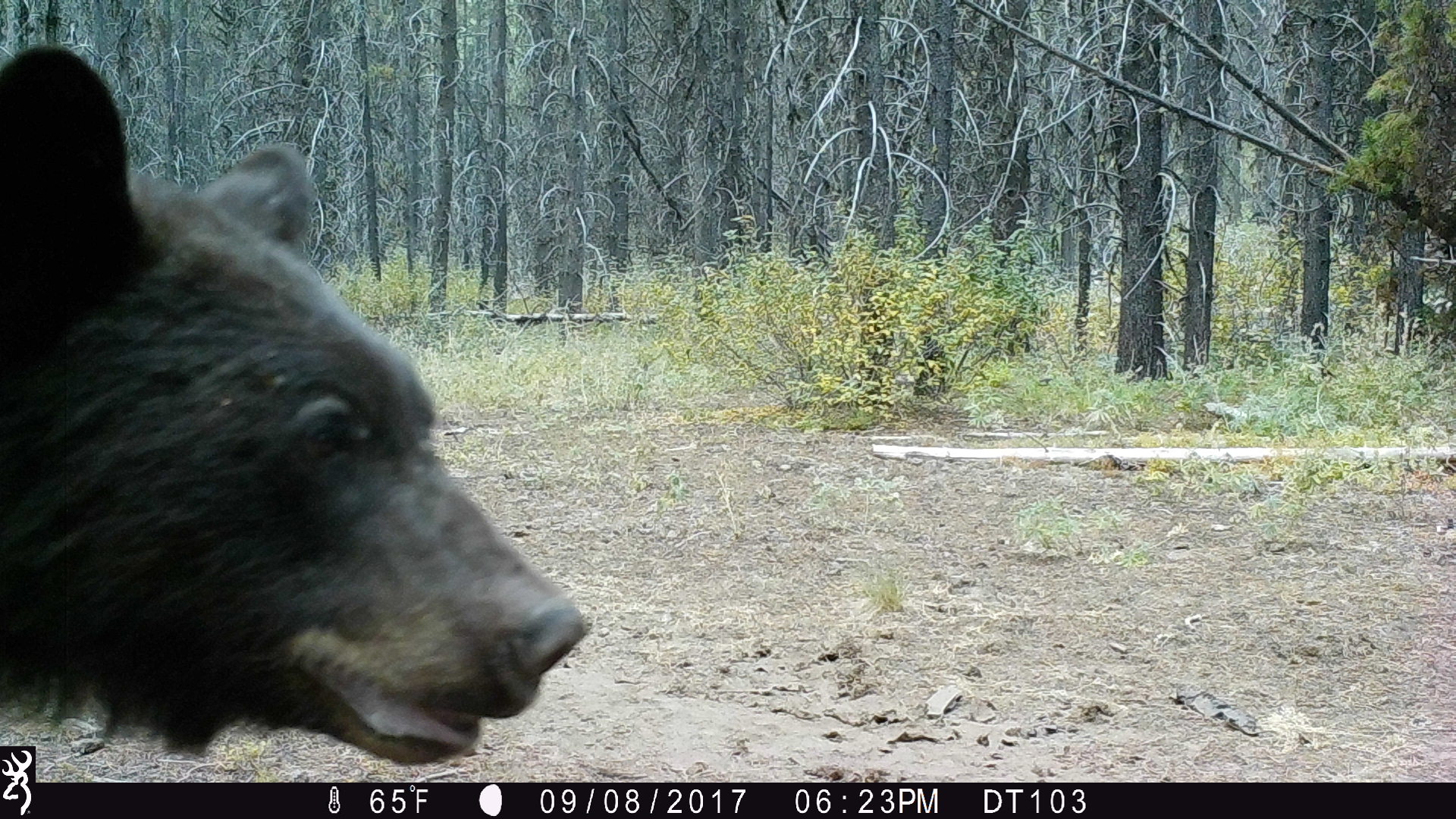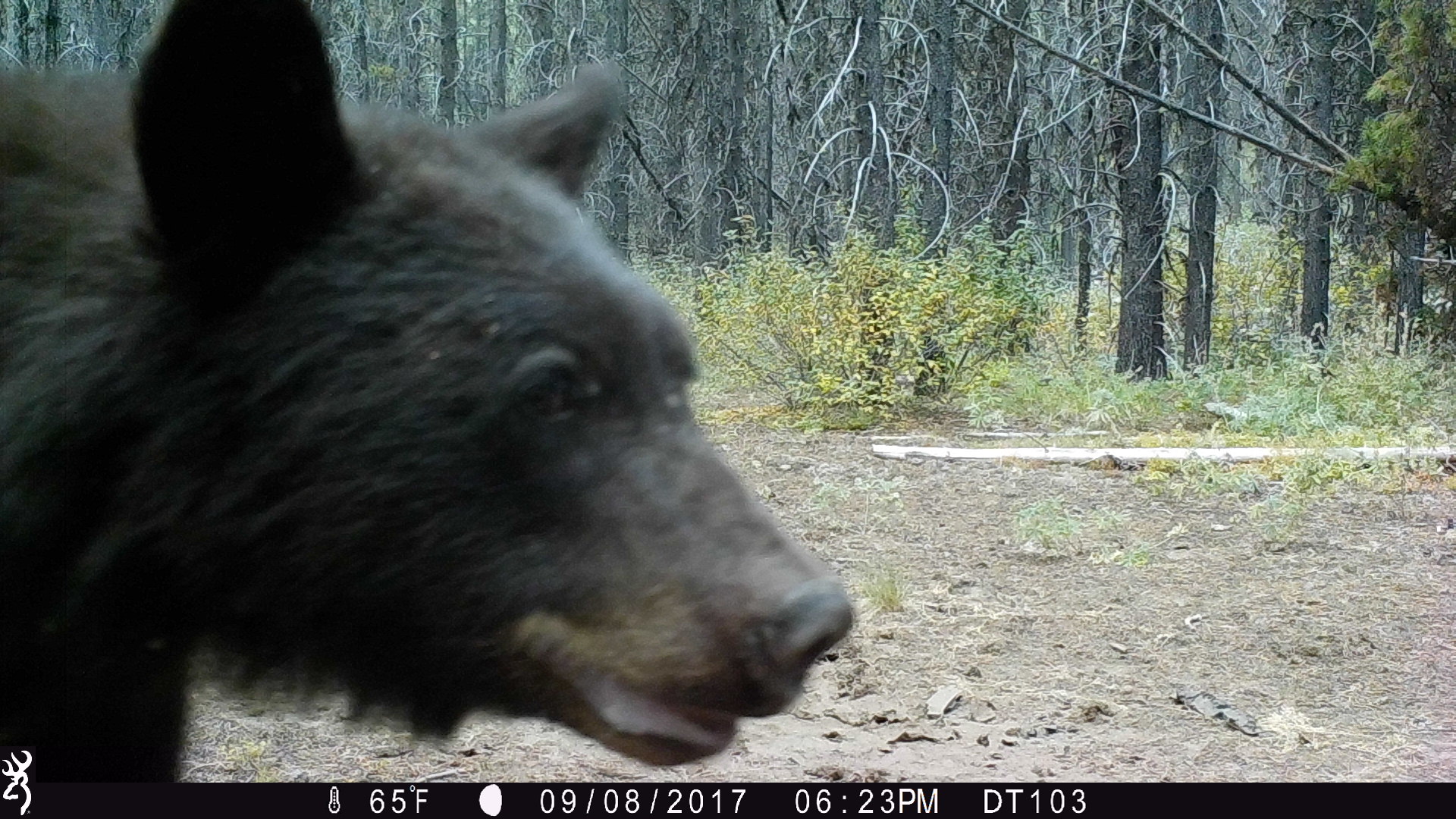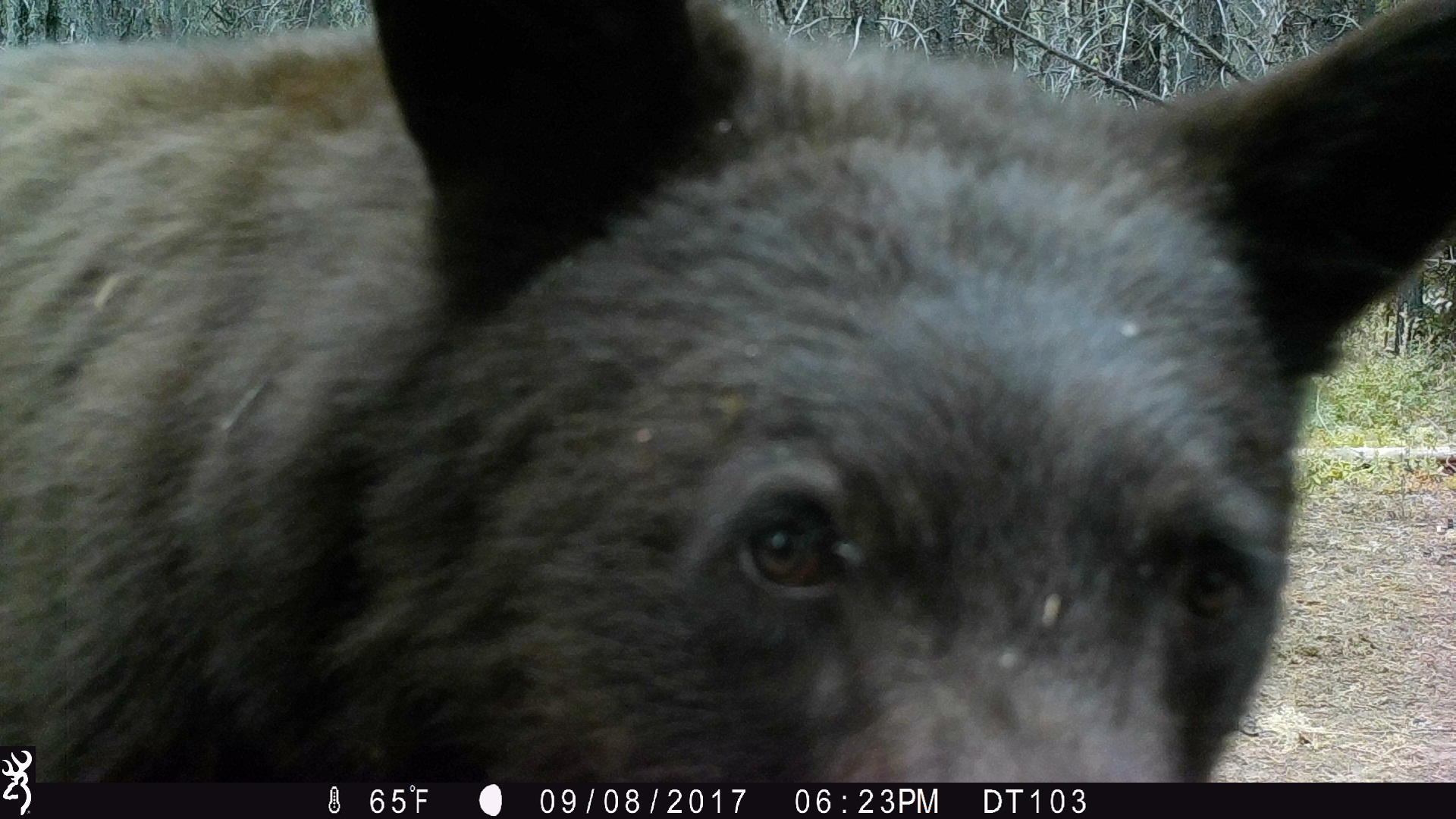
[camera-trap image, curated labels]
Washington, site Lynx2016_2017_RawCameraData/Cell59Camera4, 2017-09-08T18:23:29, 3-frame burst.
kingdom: Animalia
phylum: Chordata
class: Mammalia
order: Carnivora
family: Ursidae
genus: Ursus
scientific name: Ursus americanus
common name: american black bear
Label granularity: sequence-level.